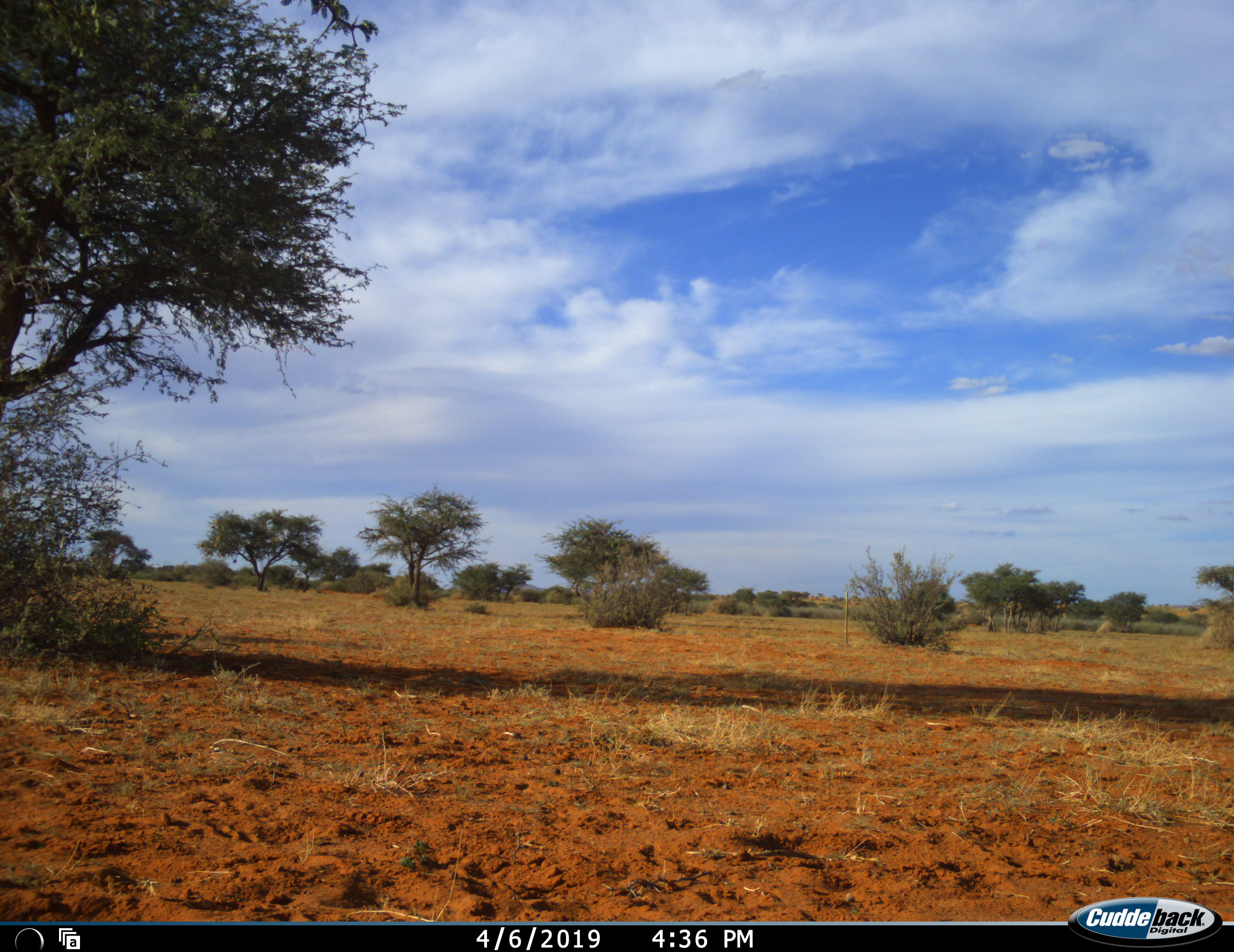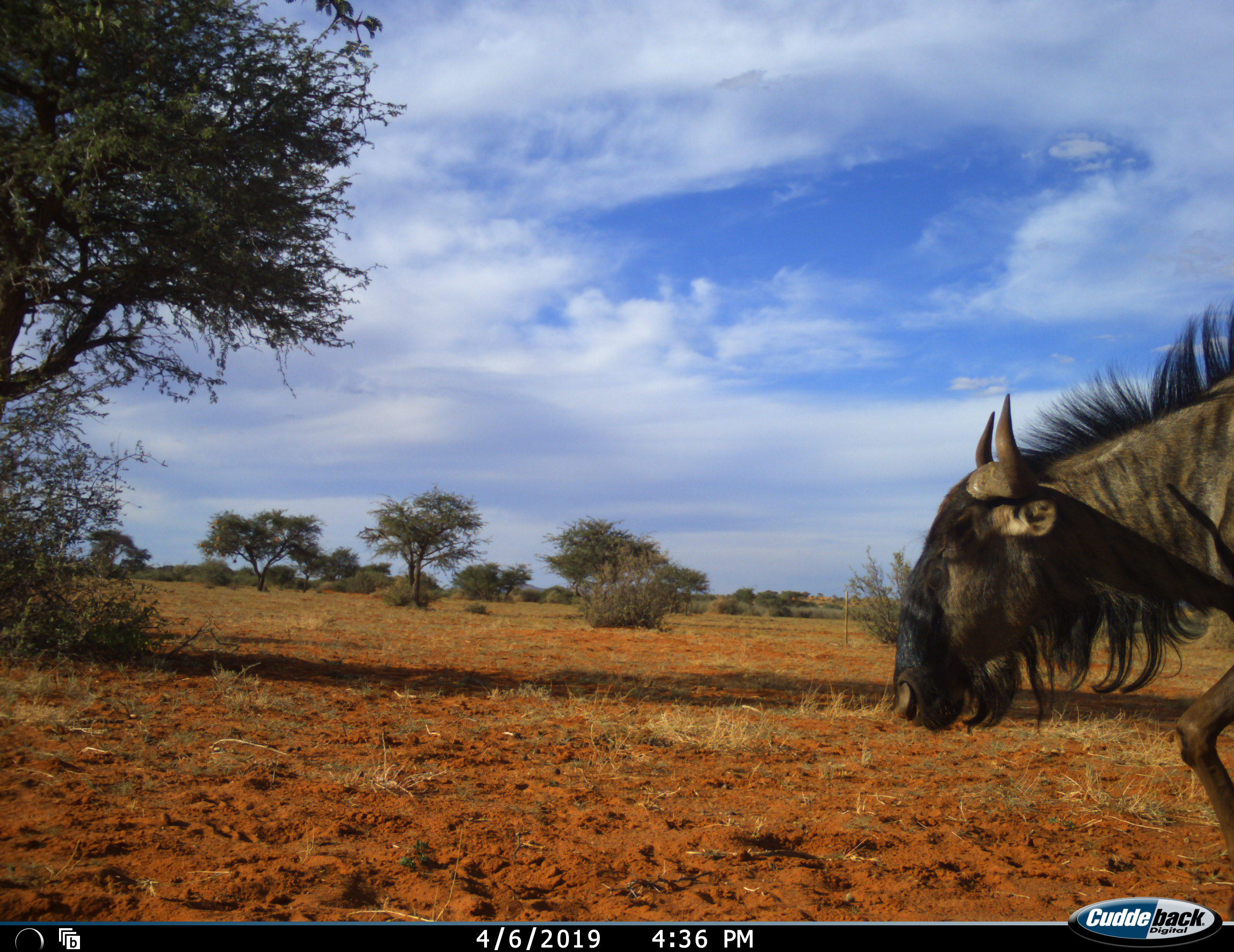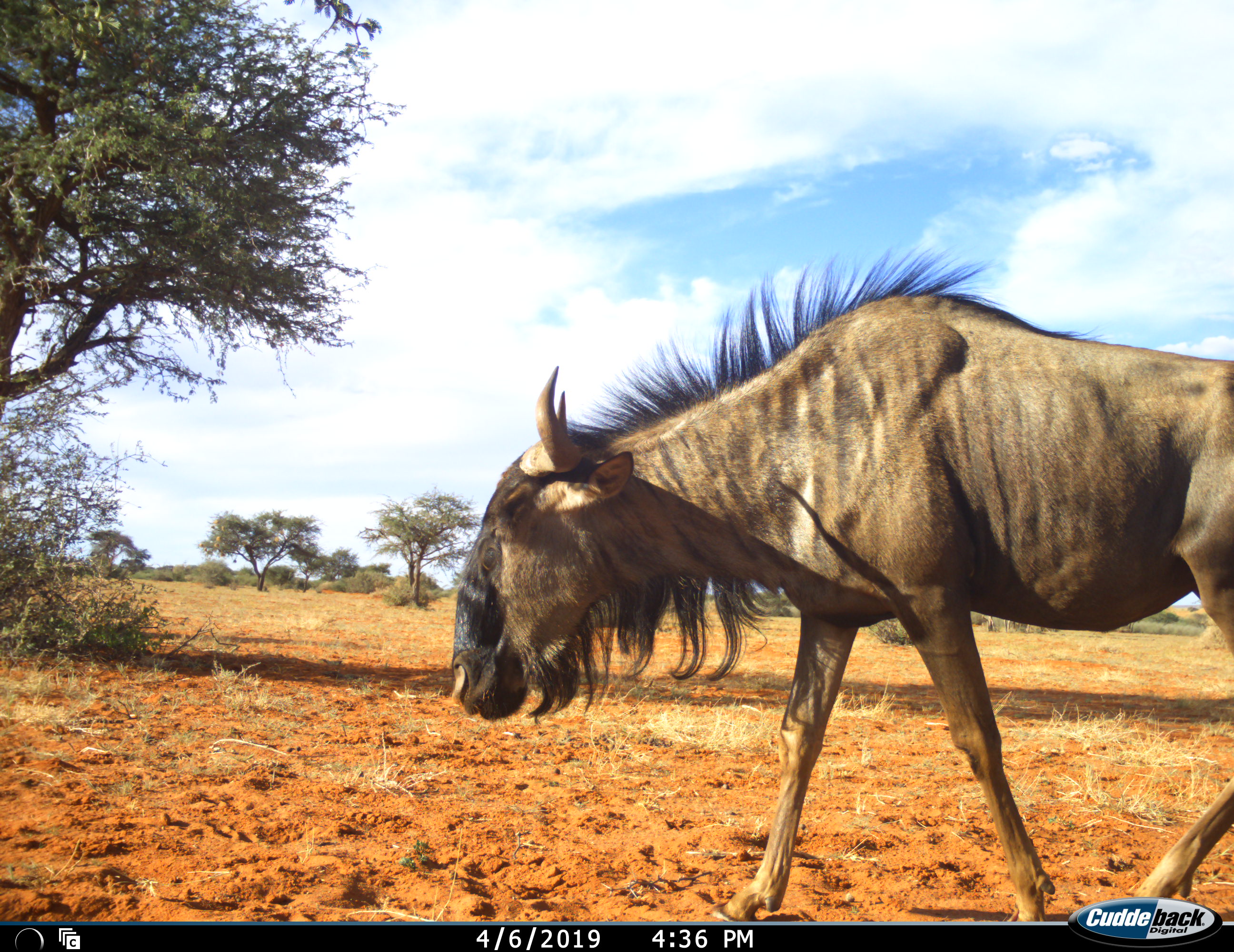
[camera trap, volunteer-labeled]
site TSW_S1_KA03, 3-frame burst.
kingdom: Animalia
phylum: Chordata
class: Mammalia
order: Artiodactyla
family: Bovidae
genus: Connochaetes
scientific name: Connochaetes taurinus taurinus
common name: blue wildebeest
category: wildebeestblue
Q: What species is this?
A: Wildebeestblue (blue wildebeest) (Connochaetes taurinus taurinus).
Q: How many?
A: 1.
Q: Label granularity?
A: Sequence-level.